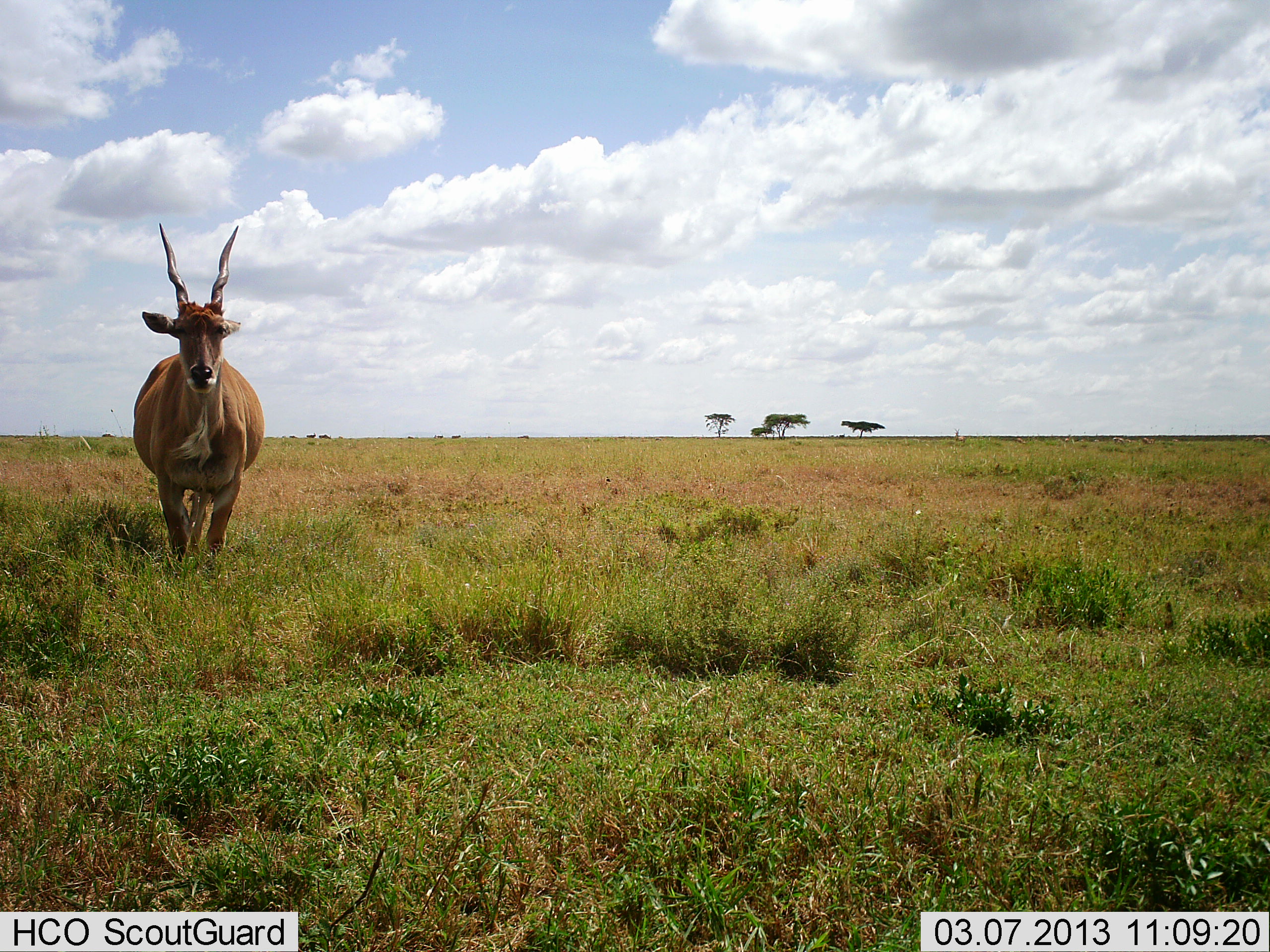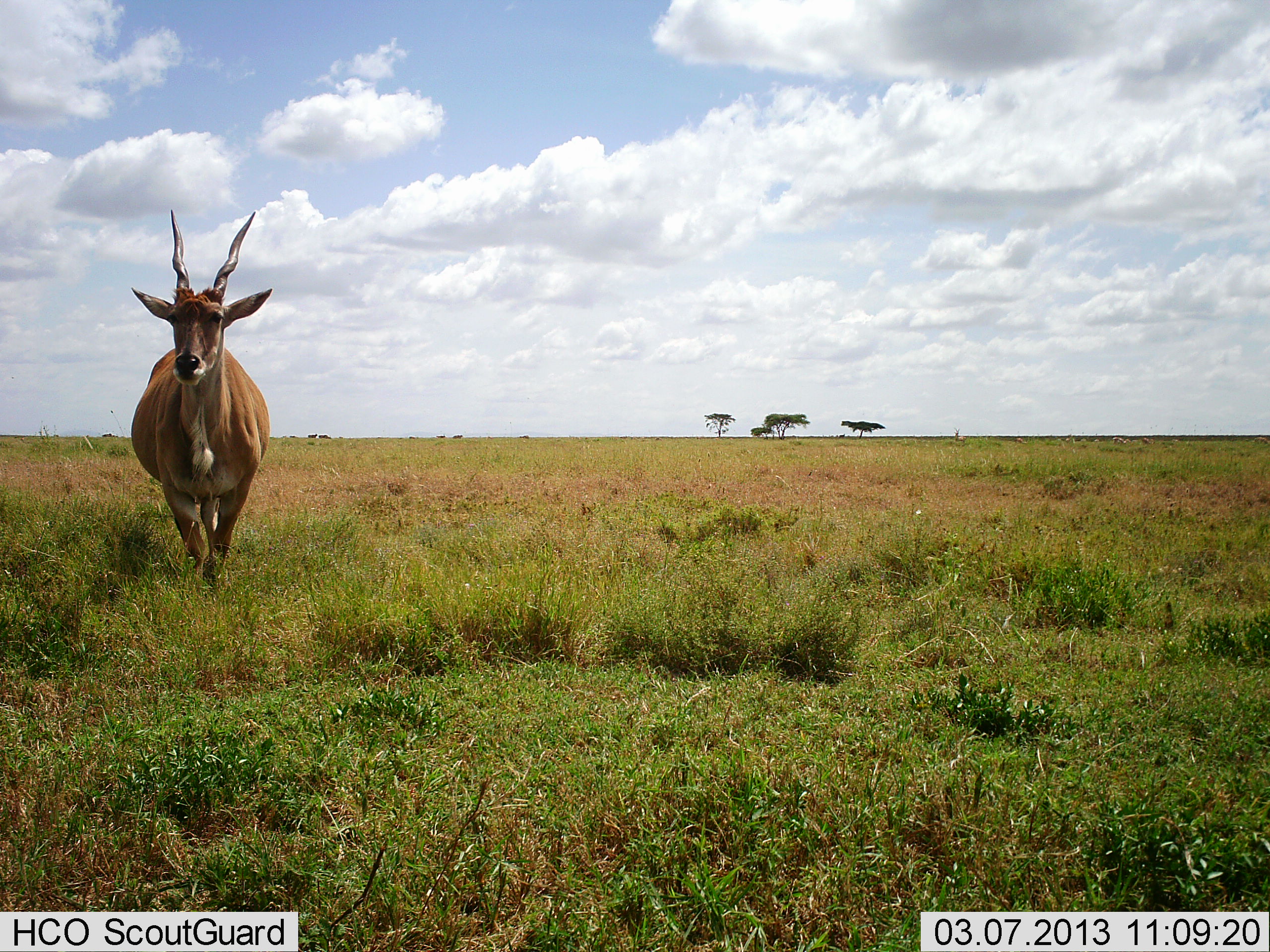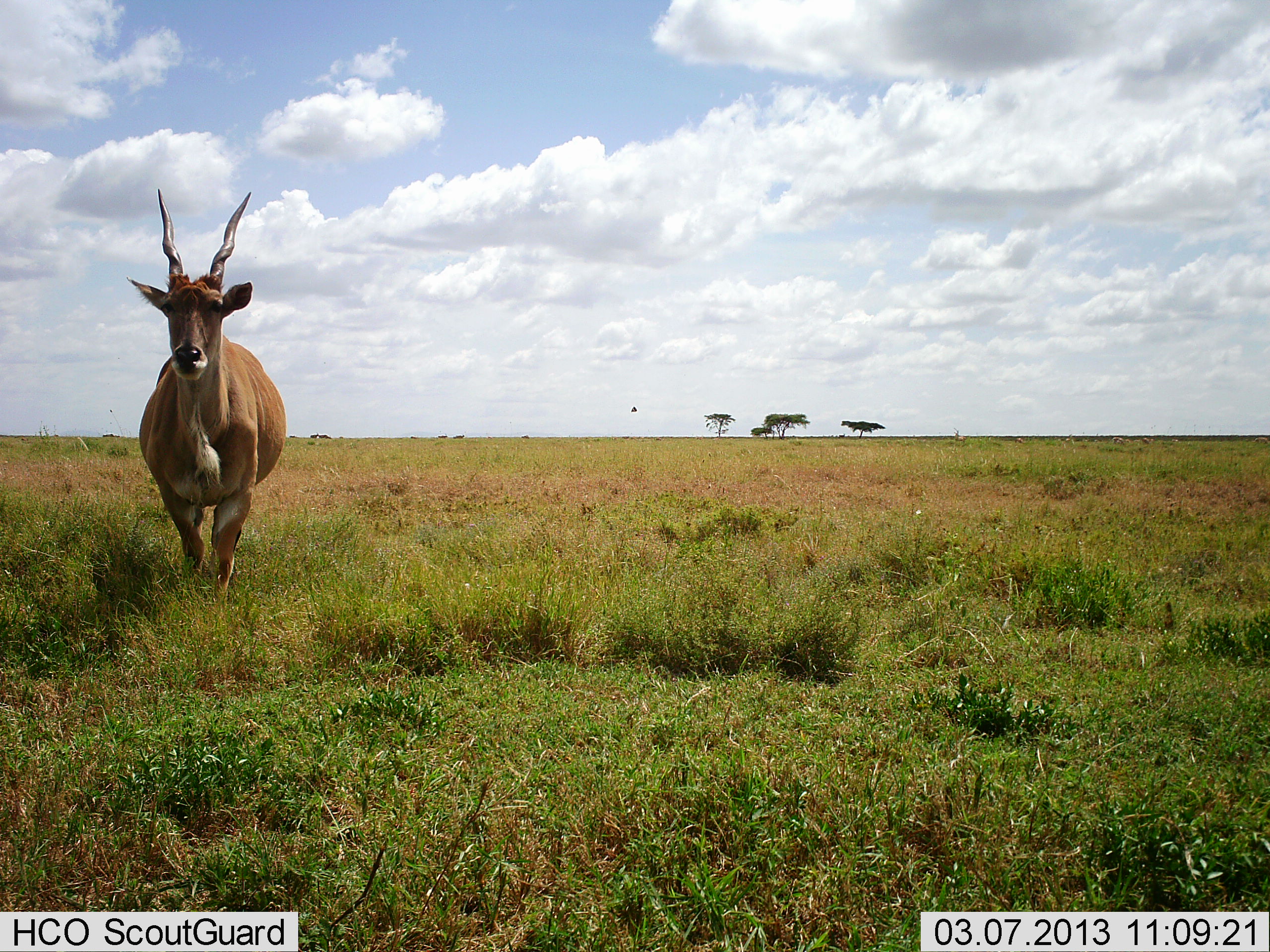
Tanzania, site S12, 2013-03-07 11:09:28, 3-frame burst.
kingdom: Animalia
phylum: Chordata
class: Mammalia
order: Artiodactyla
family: Bovidae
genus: Tragelaphus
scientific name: Tragelaphus oryx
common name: eland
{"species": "eland (Tragelaphus oryx)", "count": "1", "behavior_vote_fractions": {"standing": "7%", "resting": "0%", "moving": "93%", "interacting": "4%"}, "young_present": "0%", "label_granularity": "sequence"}